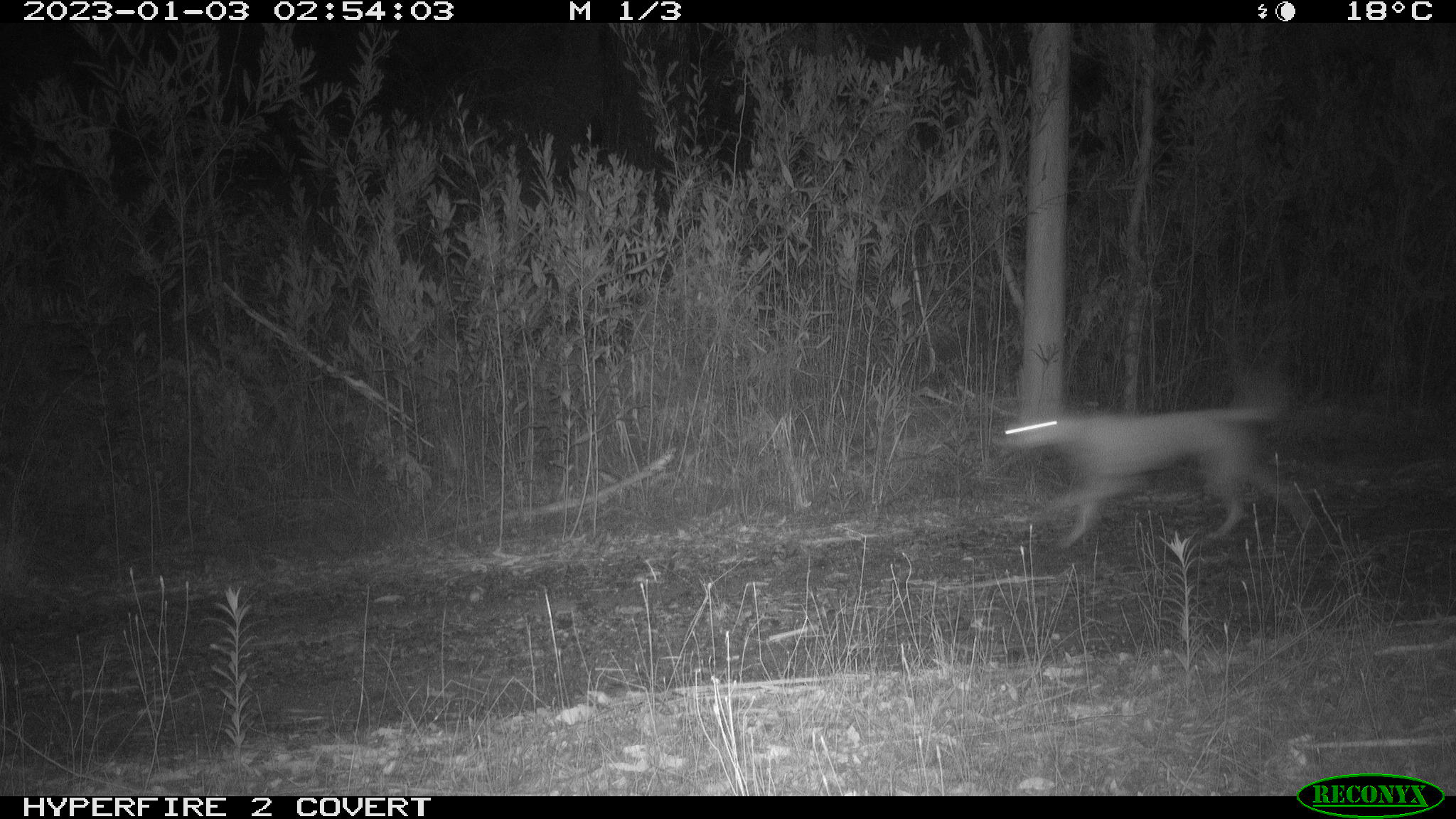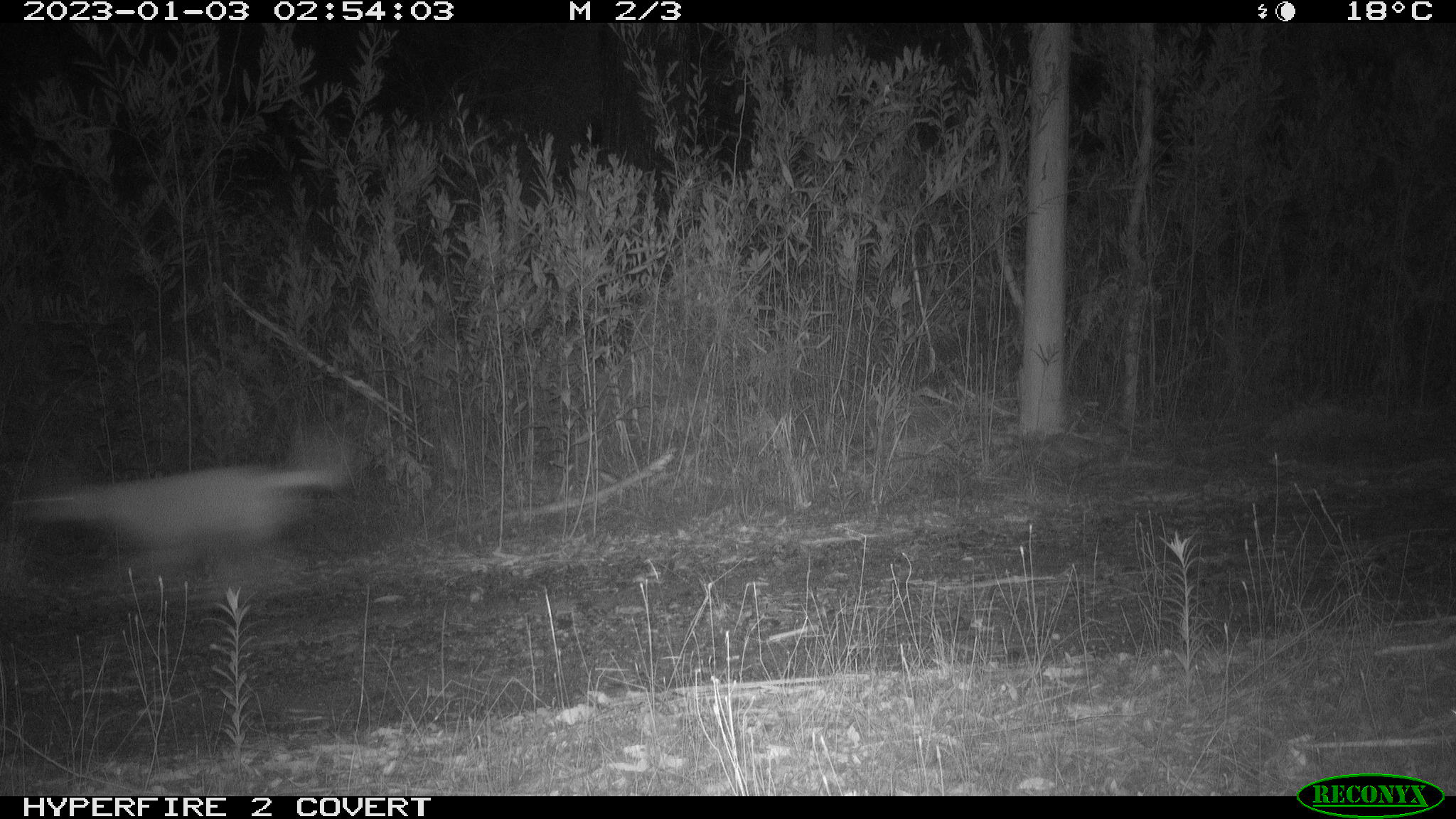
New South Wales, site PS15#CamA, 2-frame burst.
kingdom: Animalia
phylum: Chordata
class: Mammalia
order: Carnivora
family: Canidae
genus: Canis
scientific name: Canis familiaris dingo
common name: dingo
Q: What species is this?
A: Dingo (Canis familiaris dingo).